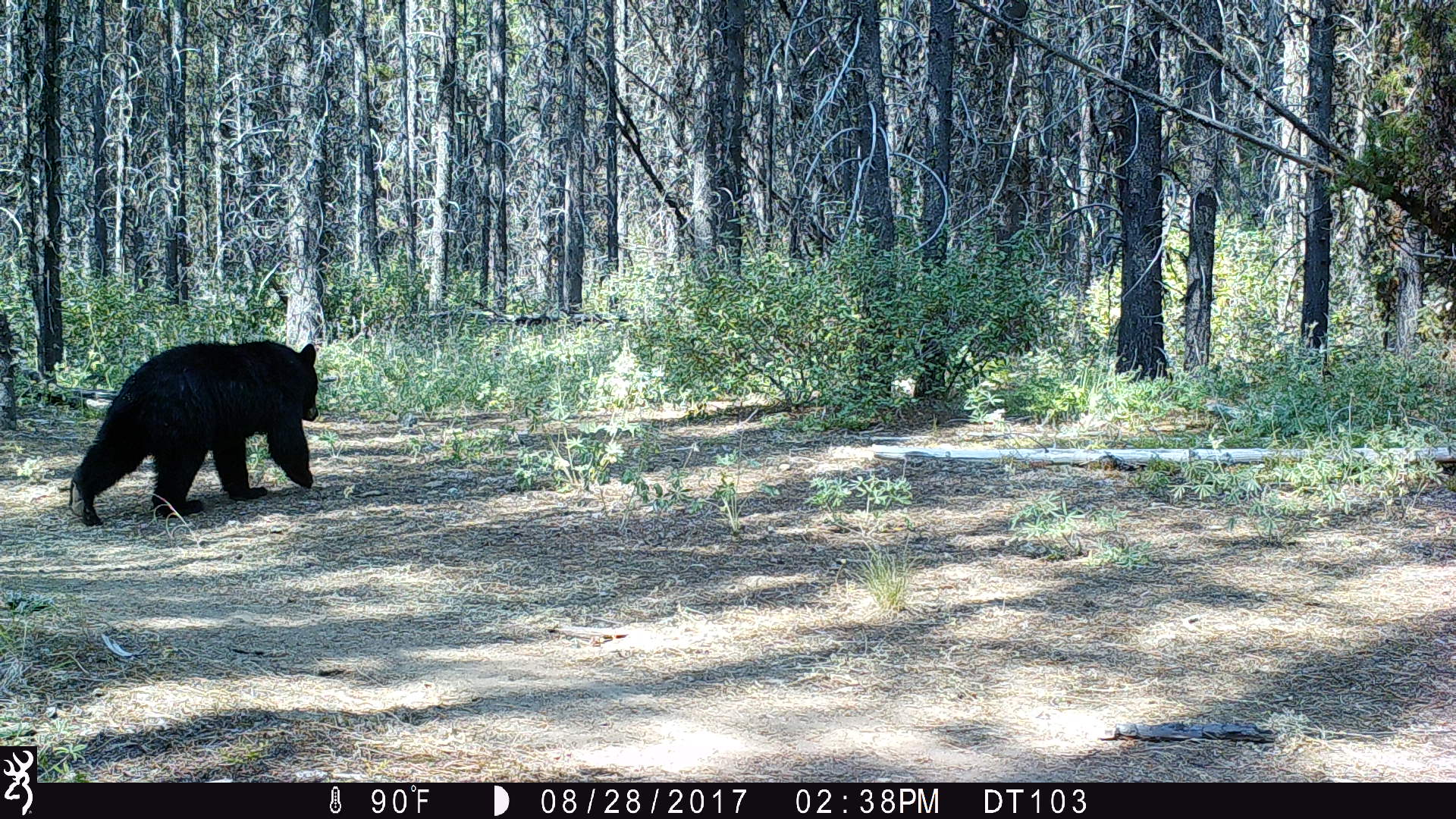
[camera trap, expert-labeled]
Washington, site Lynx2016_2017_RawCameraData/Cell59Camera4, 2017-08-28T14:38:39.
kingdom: Animalia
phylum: Chordata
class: Mammalia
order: Carnivora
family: Ursidae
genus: Ursus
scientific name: Ursus americanus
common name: american black bear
Ursus americanus (american black bear). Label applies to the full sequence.